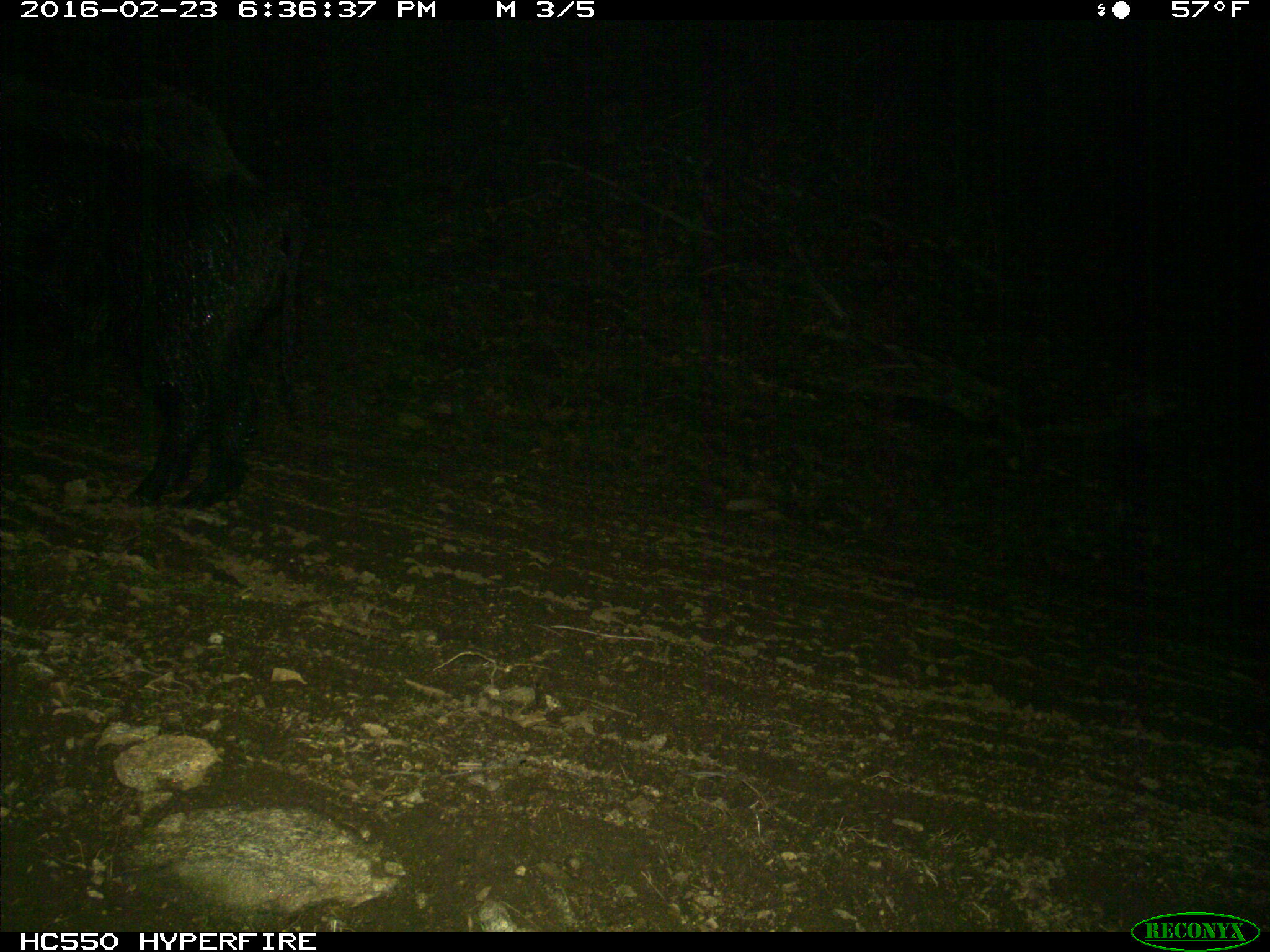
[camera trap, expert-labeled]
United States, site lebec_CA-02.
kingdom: Animalia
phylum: Chordata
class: Mammalia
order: Artiodactyla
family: Suidae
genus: Sus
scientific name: Sus scrofa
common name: wild boar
Sus scrofa (wild boar).